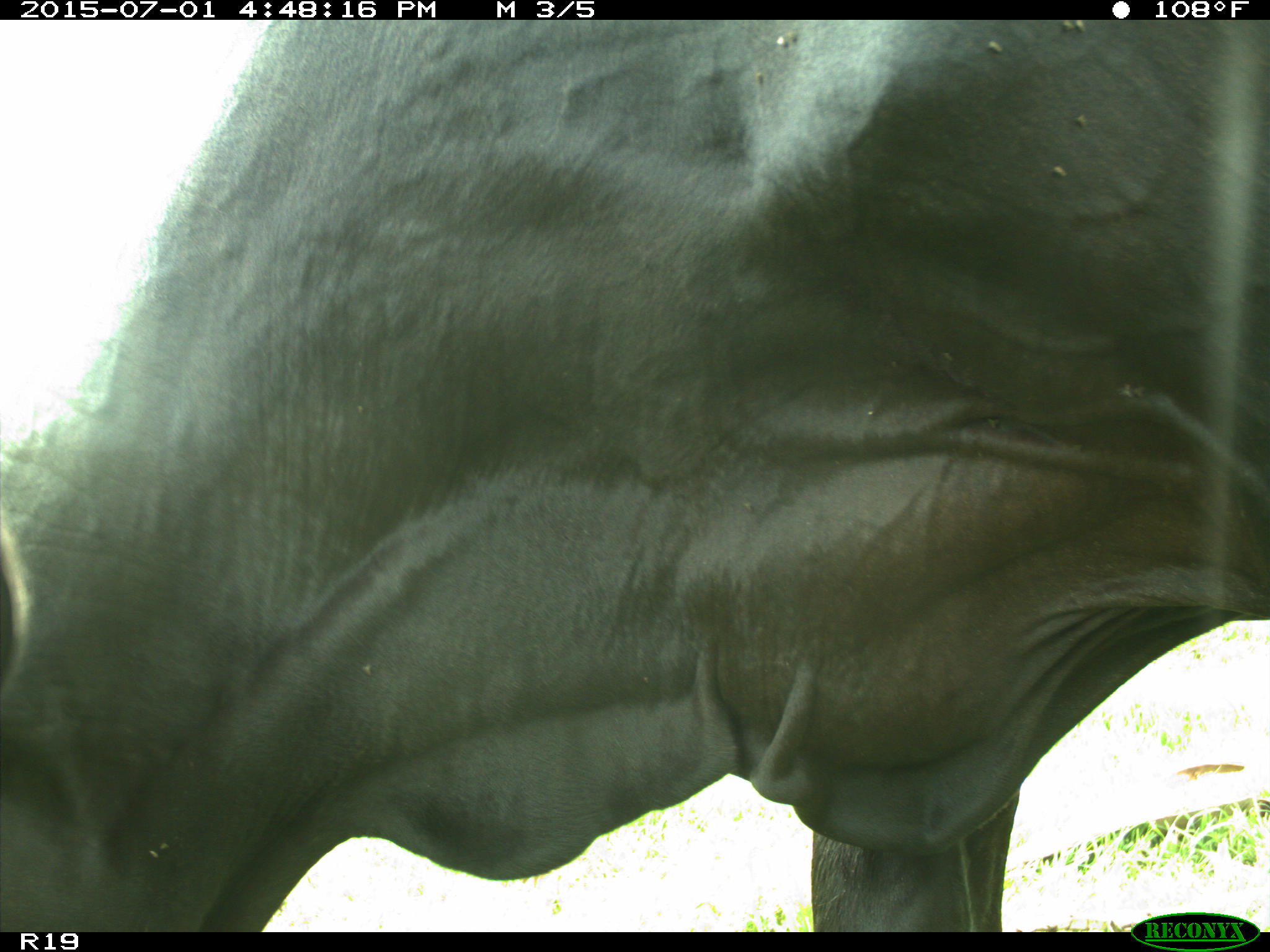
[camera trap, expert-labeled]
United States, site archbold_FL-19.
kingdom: Animalia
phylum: Chordata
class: Mammalia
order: Artiodactyla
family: Bovidae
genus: Bos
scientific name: Bos taurus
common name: domestic cow